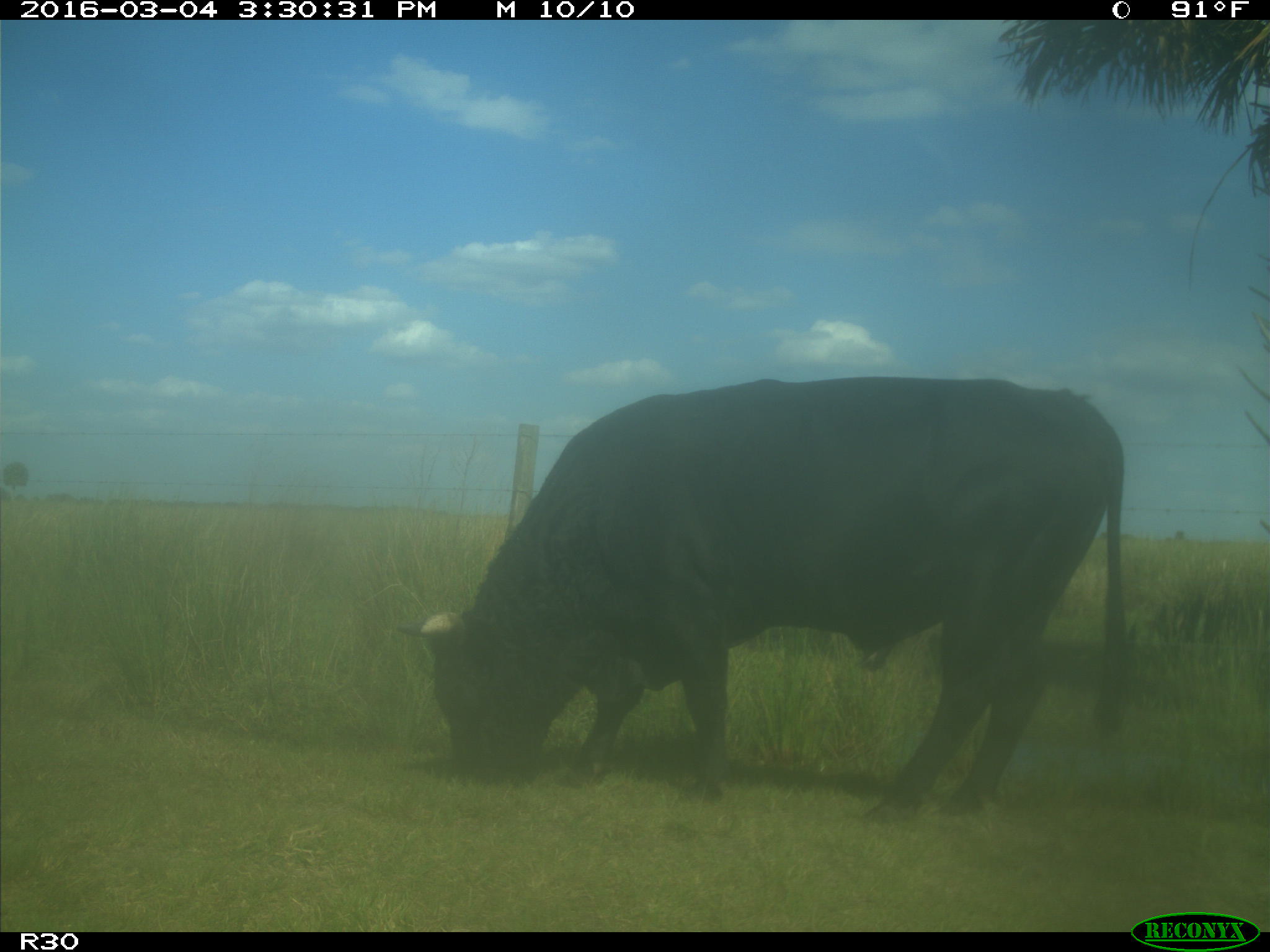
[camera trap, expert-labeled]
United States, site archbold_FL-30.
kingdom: Animalia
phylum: Chordata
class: Mammalia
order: Artiodactyla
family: Bovidae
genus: Bos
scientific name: Bos taurus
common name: domestic cow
Bos taurus (domestic cow).